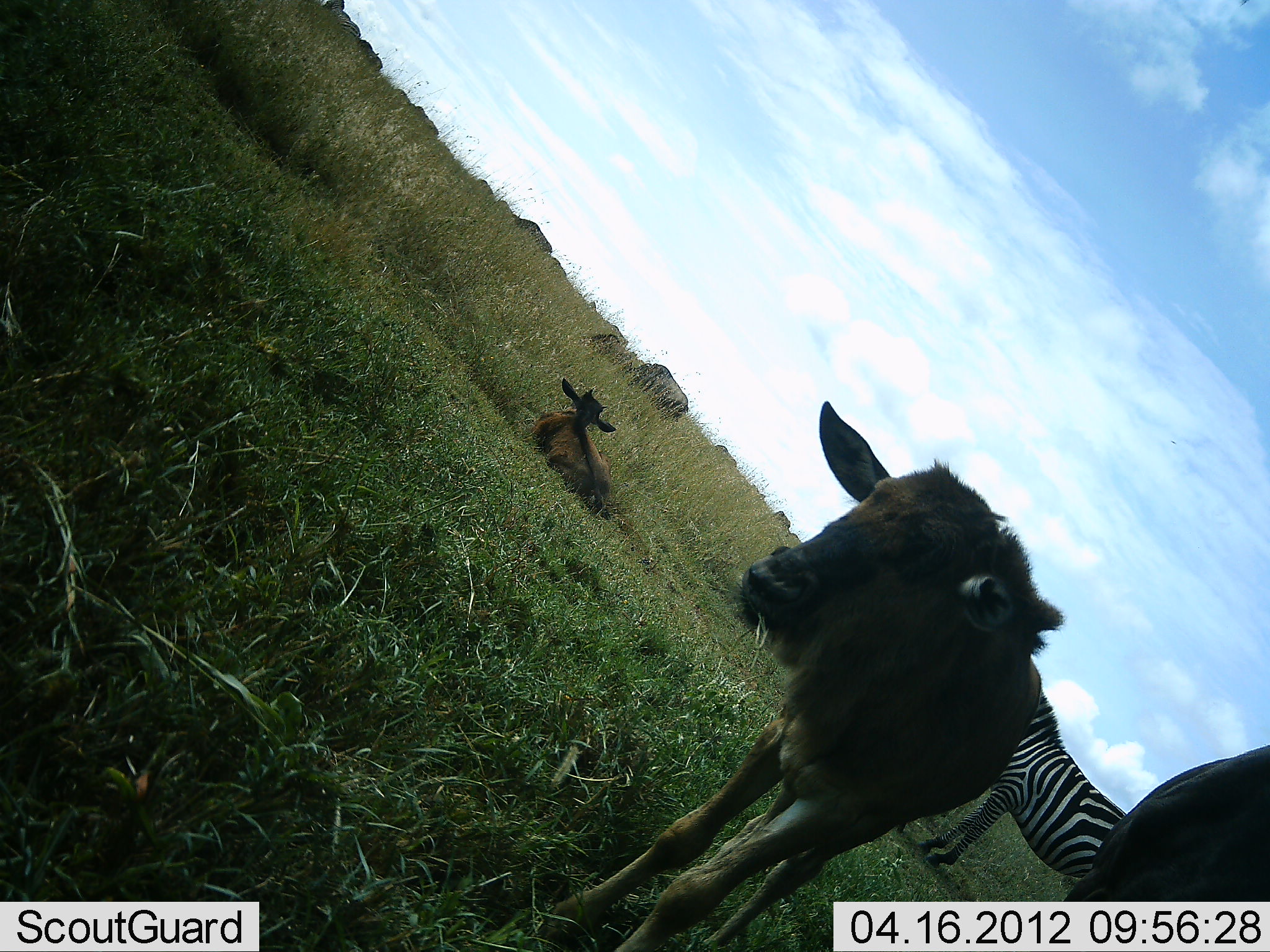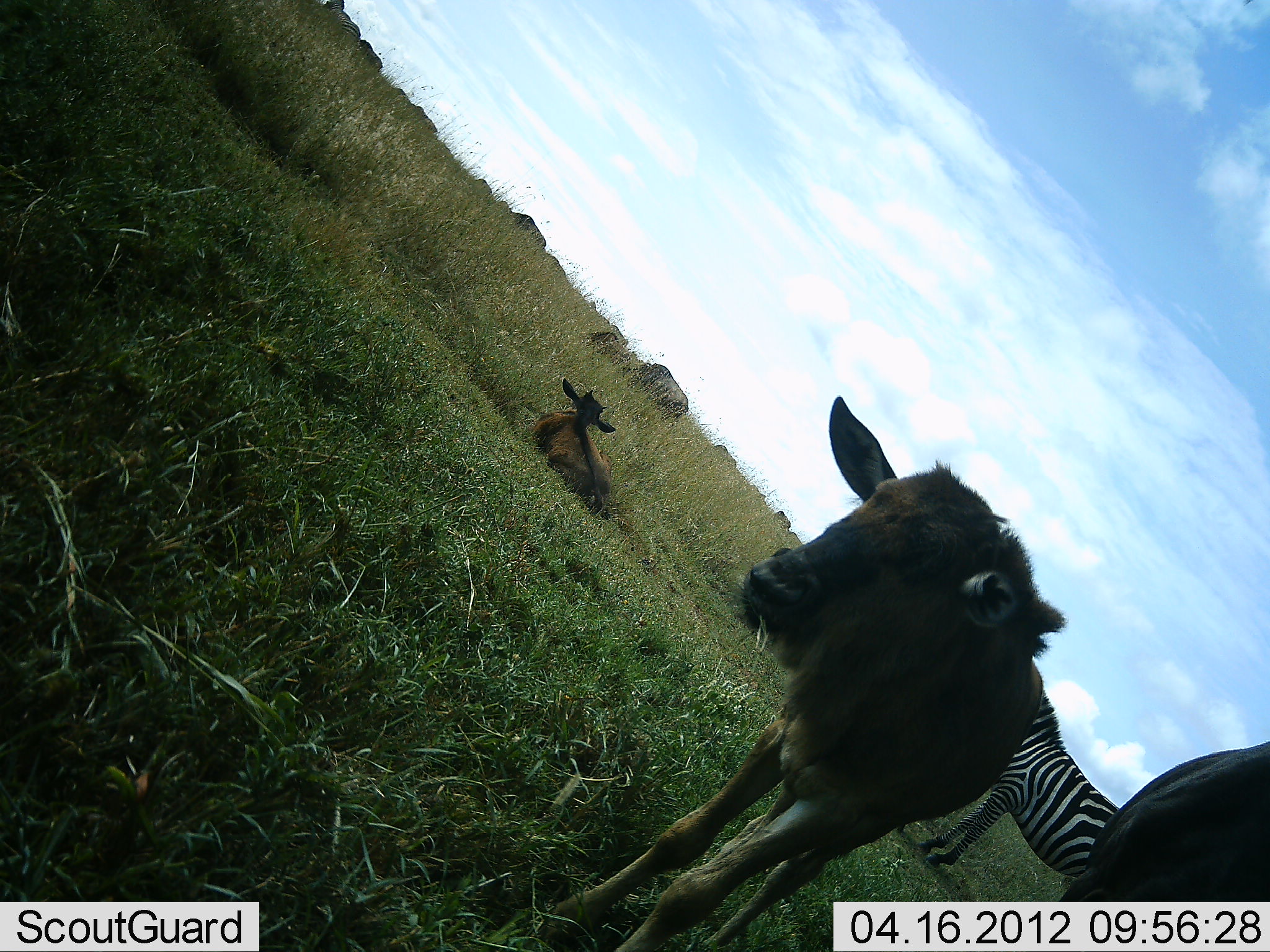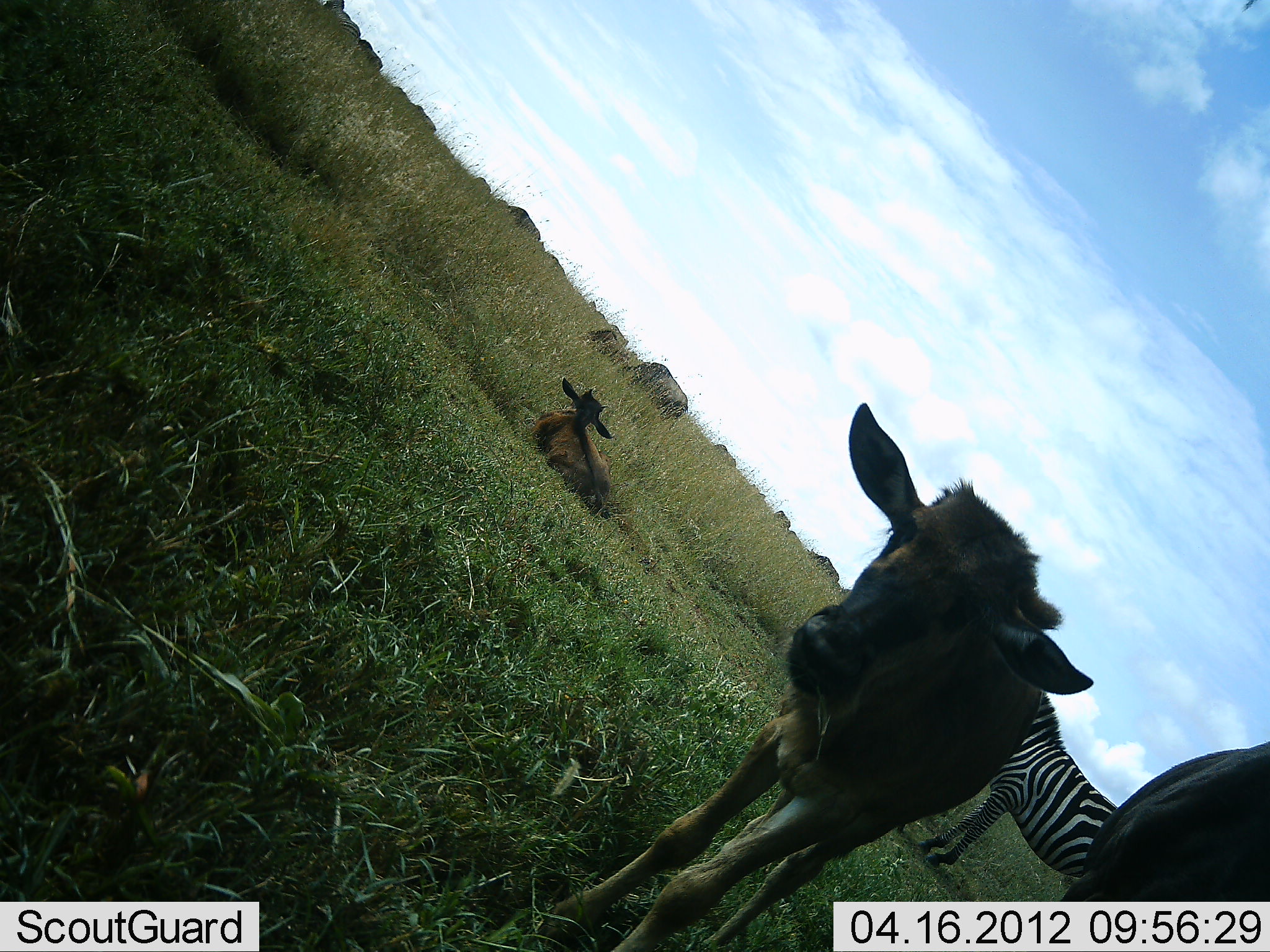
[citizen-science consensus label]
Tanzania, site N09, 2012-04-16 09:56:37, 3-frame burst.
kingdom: Animalia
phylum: Chordata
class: Mammalia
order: Artiodactyla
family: Bovidae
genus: Connochaetes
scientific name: Connochaetes taurinus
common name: blue wildebeest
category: wildebeest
Wildebeest (blue wildebeest) (Connochaetes taurinus), count 11-50. Behavior (volunteer vote fractions): standing 80%, resting 60%, moving 20%, interacting 0%. Young present (vote fraction): 80%. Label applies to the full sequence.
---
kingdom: Animalia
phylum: Chordata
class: Mammalia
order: Perissodactyla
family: Equidae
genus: Equus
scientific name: Equus quagga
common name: plains zebra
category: zebra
Zebra (plains zebra) (Equus quagga), count 1. Behavior (volunteer vote fractions): standing 100%, resting 0%, moving 0%, interacting 0%. Young present (vote fraction): 0%. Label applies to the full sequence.